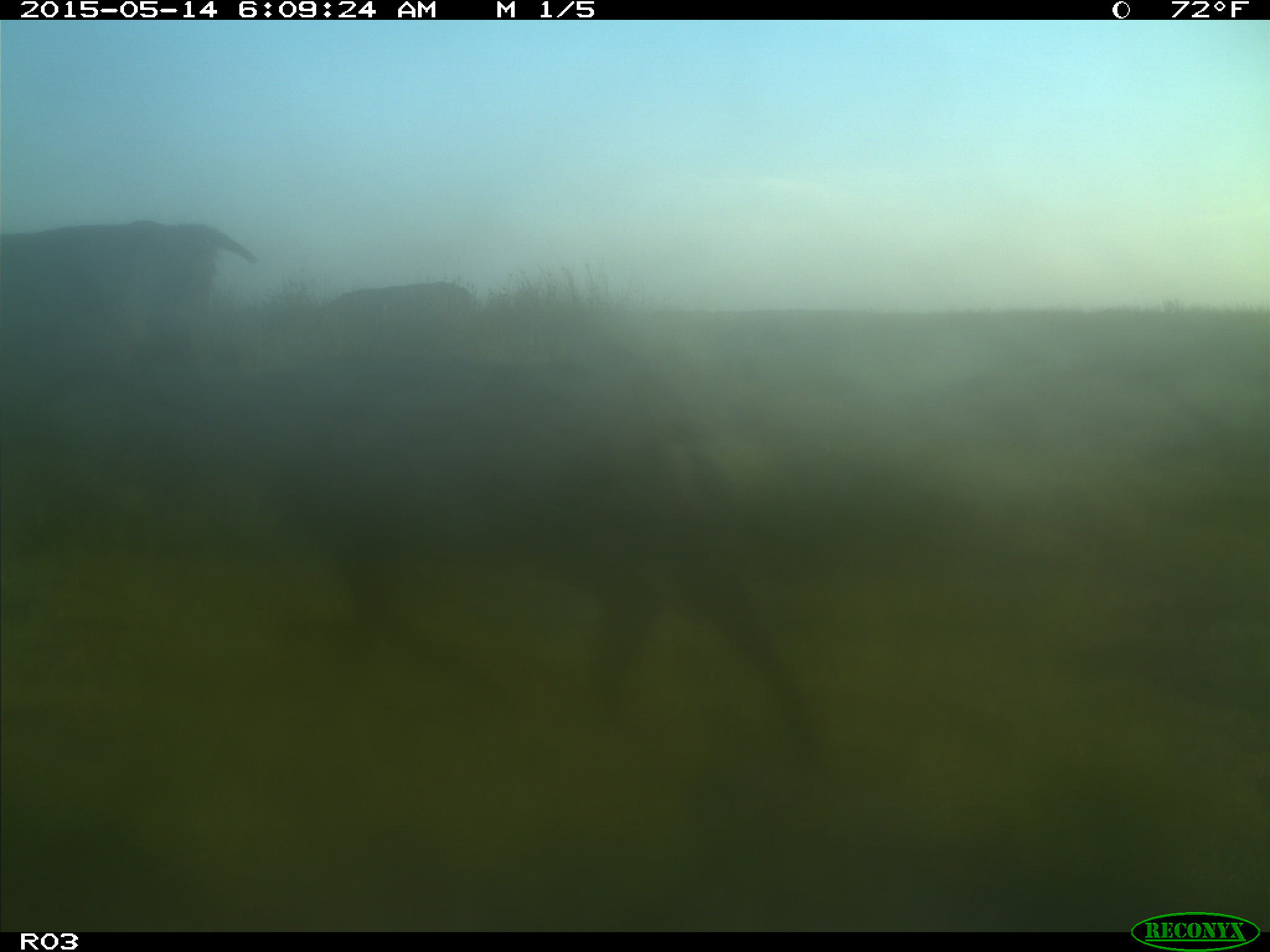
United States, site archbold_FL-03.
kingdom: Animalia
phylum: Chordata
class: Mammalia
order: Artiodactyla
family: Bovidae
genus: Bos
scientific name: Bos taurus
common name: domestic cow